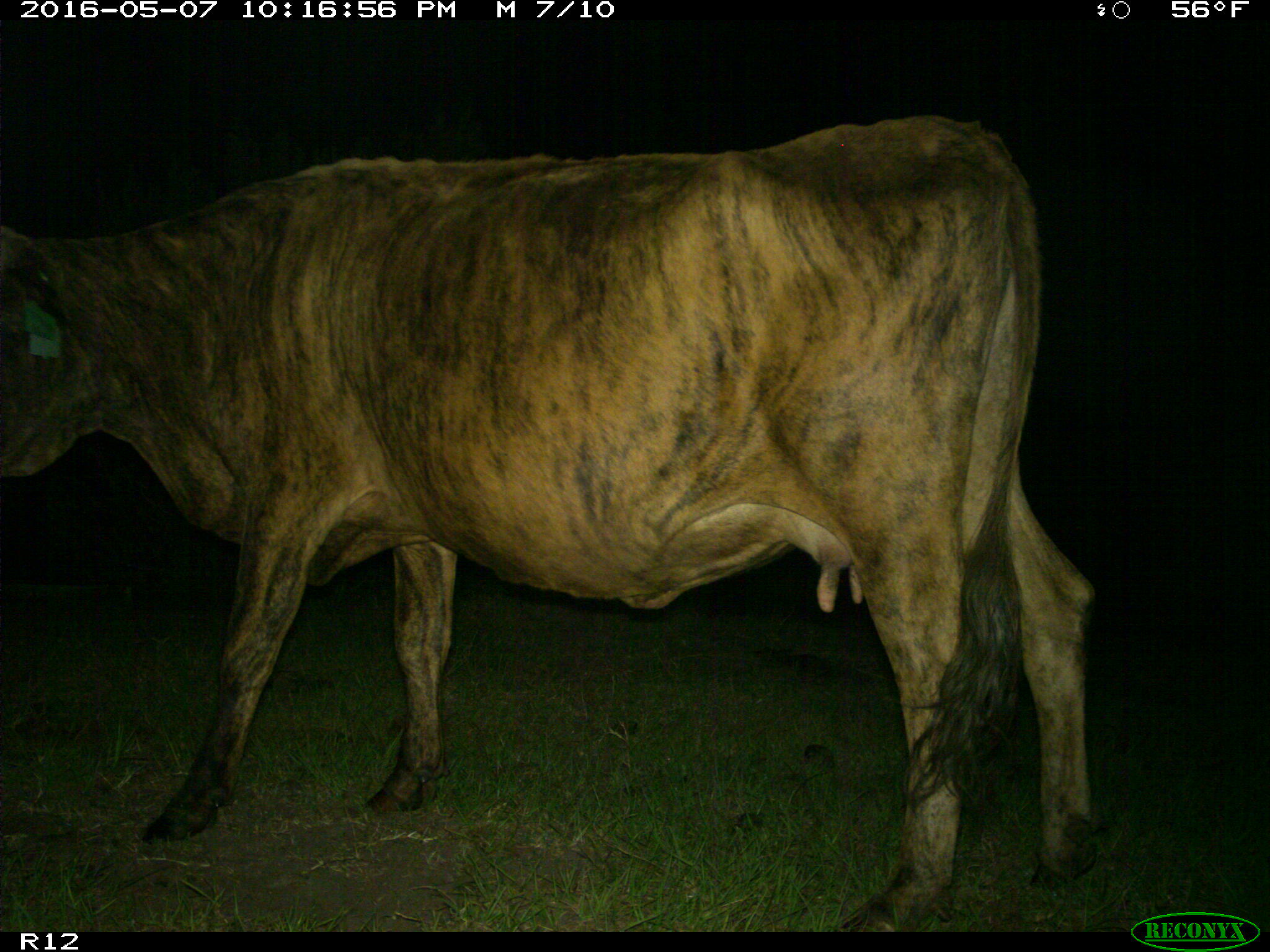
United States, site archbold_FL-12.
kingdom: Animalia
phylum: Chordata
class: Mammalia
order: Artiodactyla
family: Bovidae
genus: Bos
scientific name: Bos taurus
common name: domestic cow